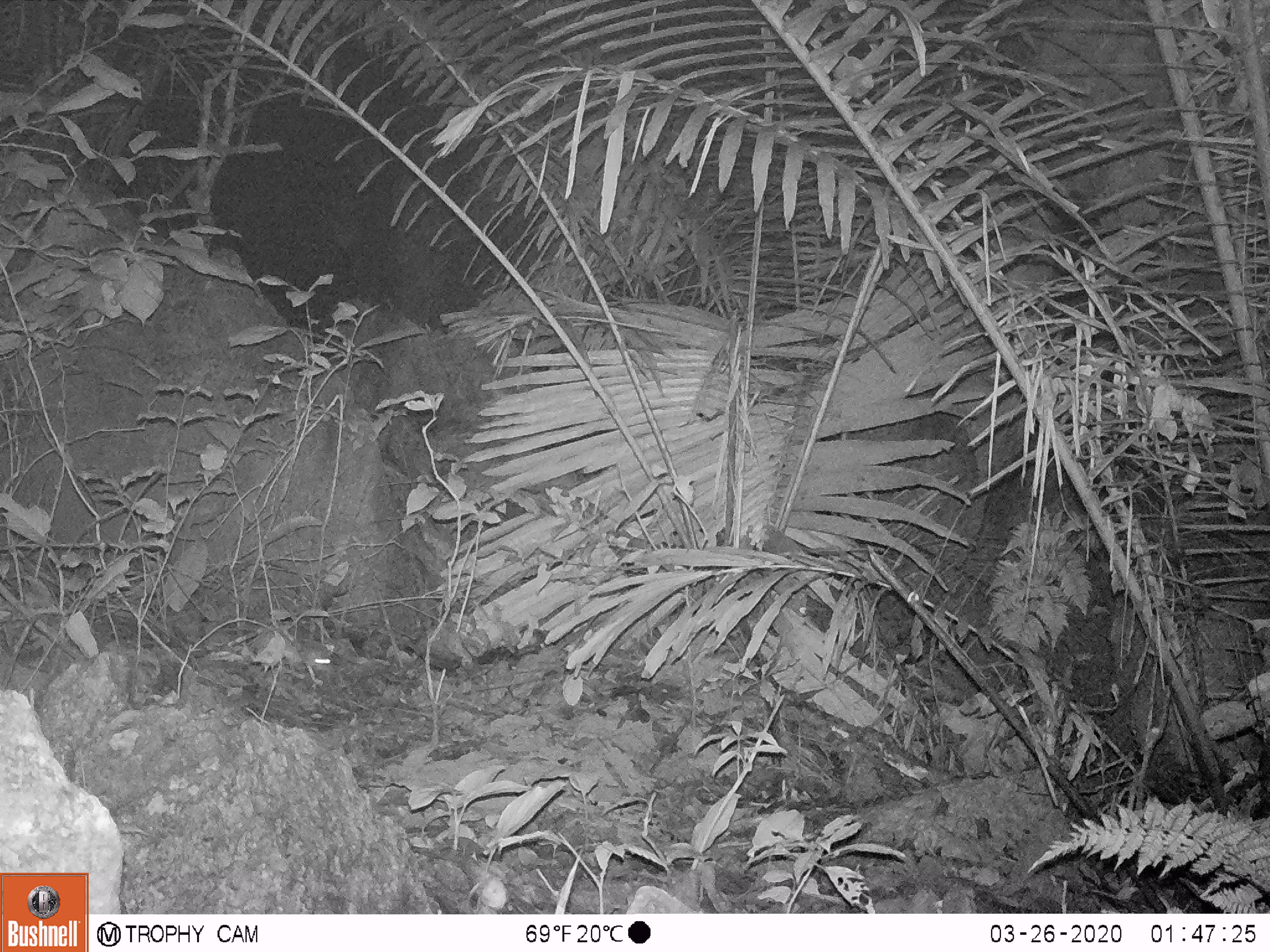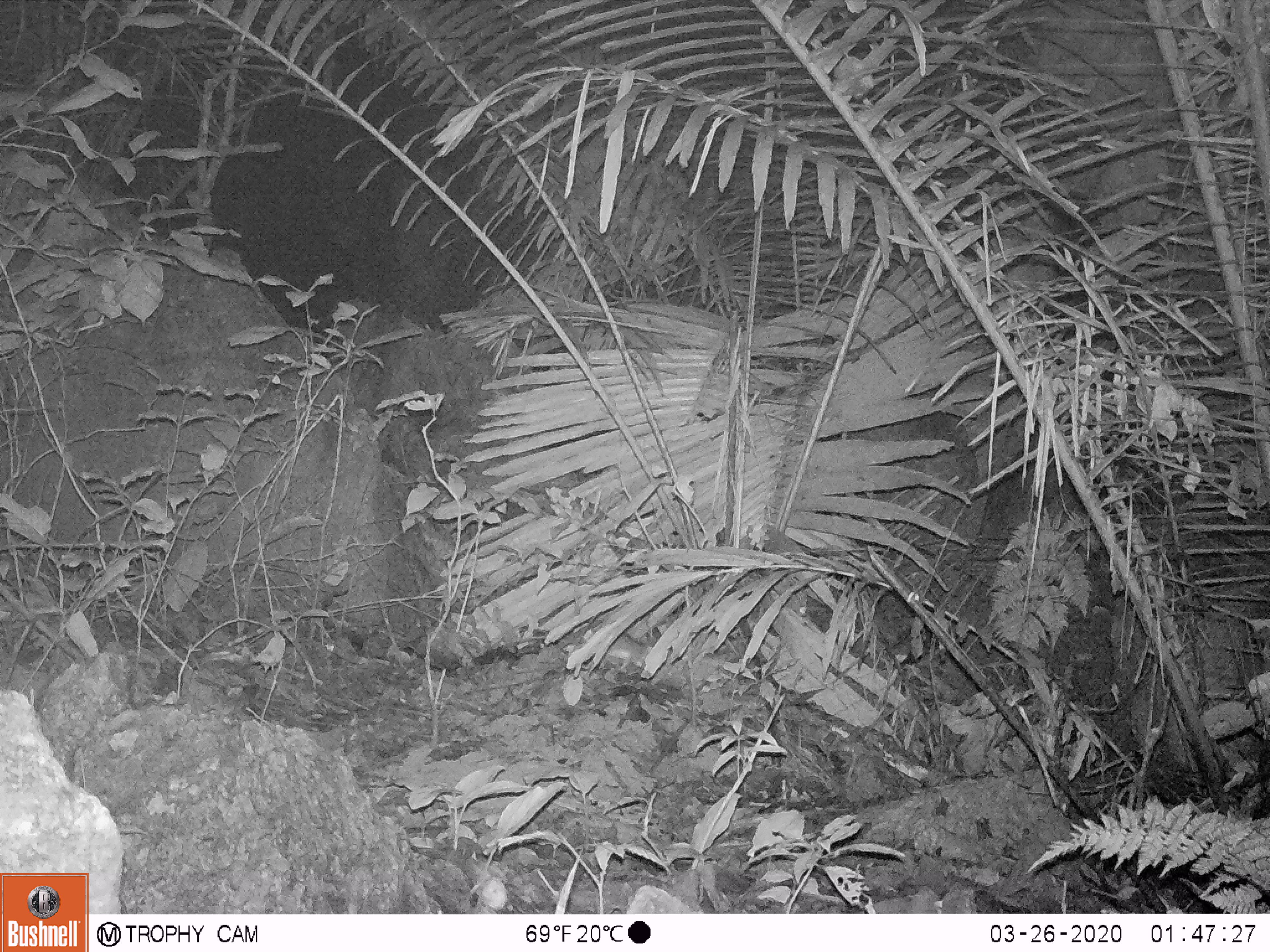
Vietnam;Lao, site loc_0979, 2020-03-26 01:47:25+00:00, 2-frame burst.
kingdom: Animalia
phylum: Chordata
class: Mammalia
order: Rodentia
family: Muridae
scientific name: Muridae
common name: old-world mice and rats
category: unidentified murid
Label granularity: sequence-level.